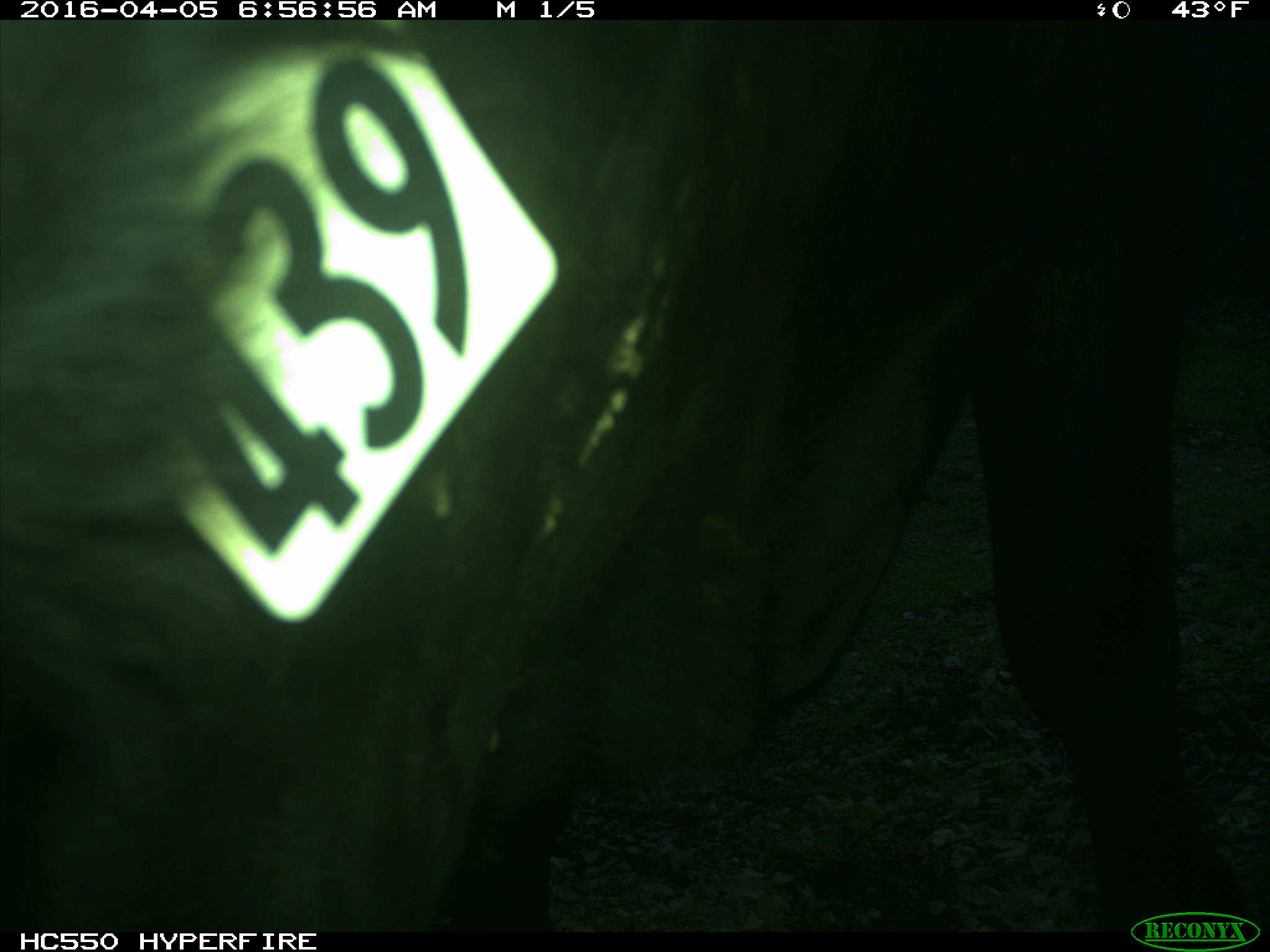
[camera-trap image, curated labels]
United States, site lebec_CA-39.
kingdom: Animalia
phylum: Chordata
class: Mammalia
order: Artiodactyla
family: Bovidae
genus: Bos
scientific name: Bos taurus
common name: domestic cow